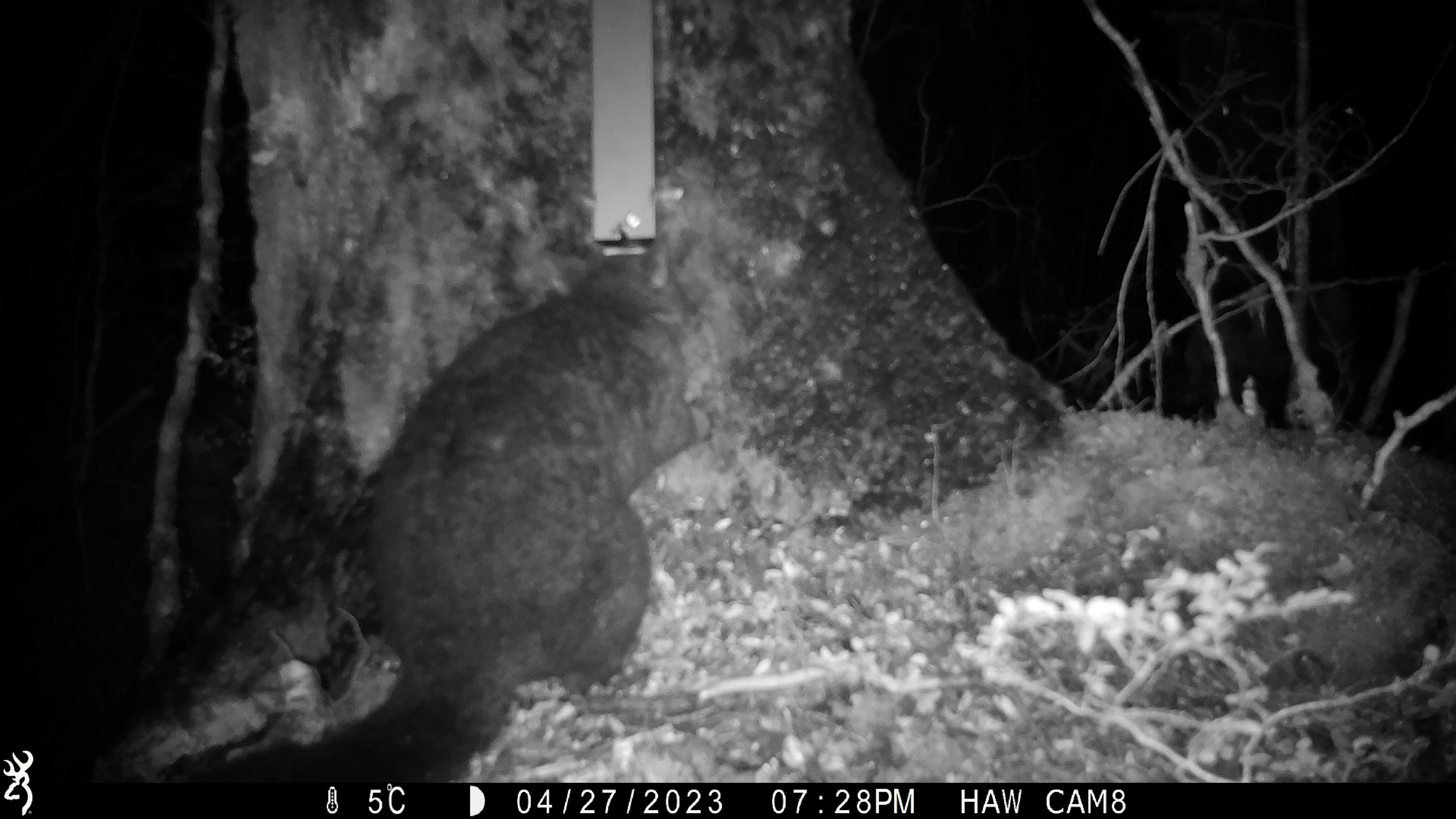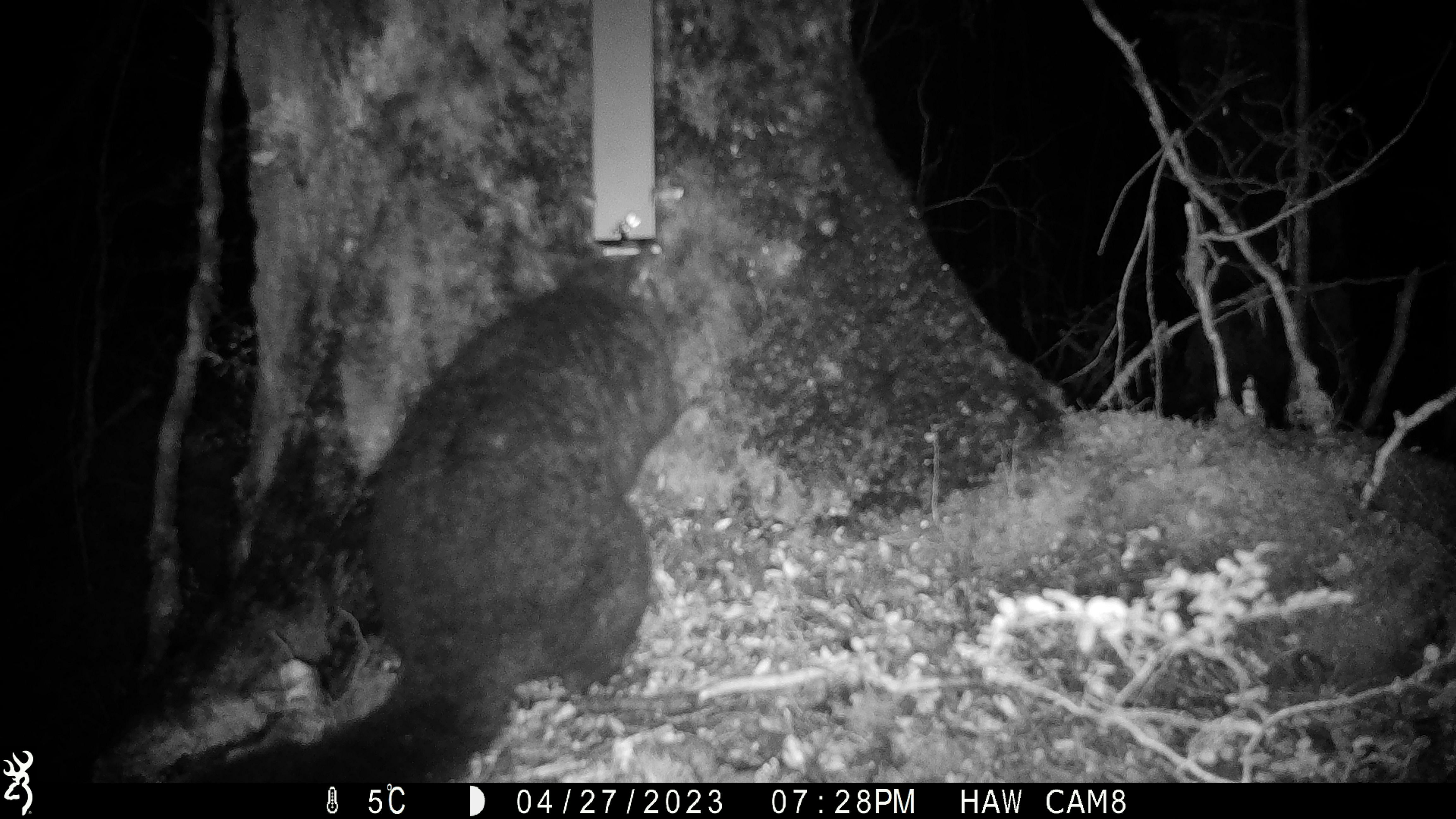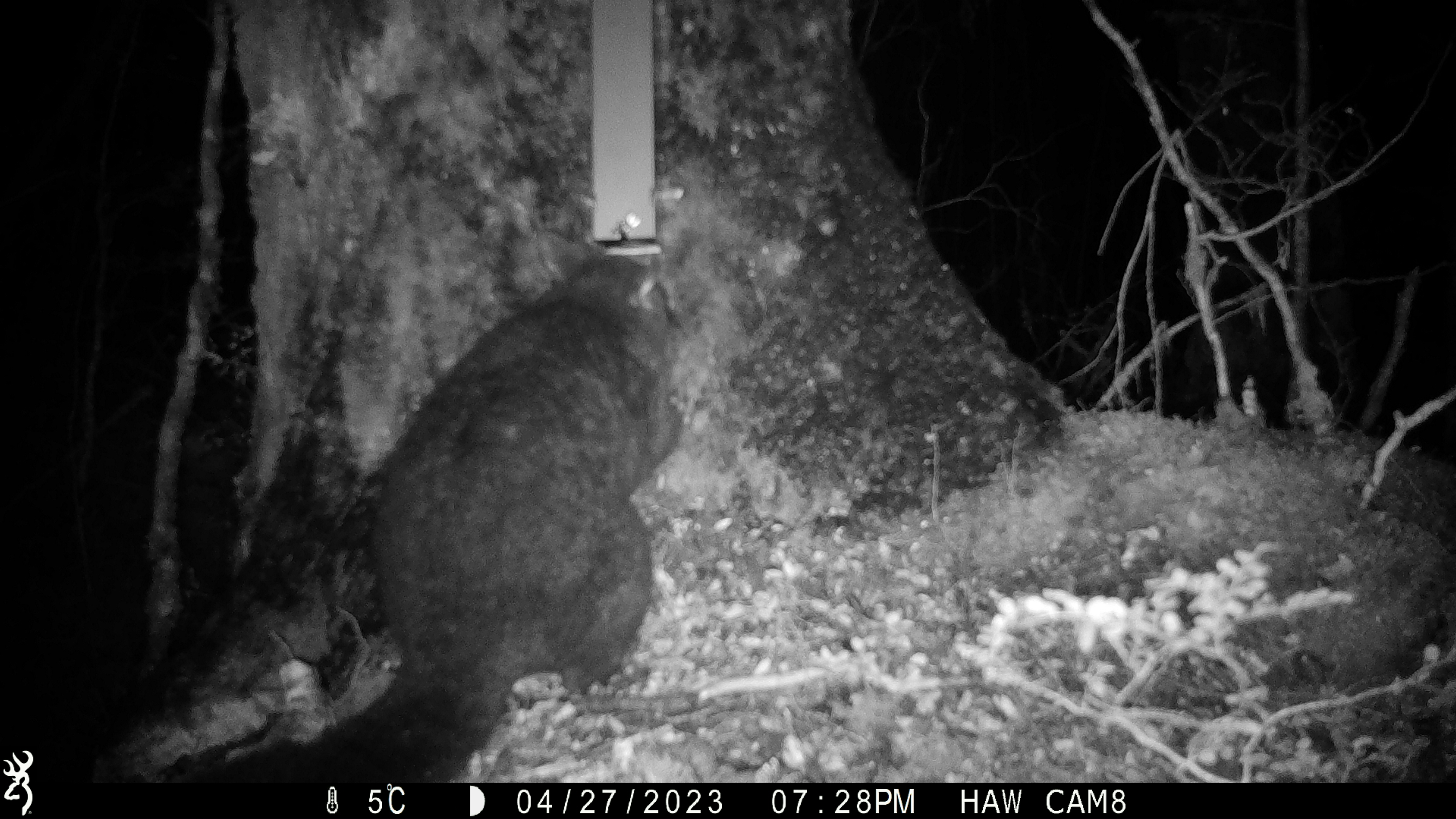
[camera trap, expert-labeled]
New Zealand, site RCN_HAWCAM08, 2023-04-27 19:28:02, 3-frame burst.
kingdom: Animalia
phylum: Chordata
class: Mammalia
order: Diprotodontia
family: Phalangeridae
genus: Trichosurus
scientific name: Trichosurus vulpecula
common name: common brushtail possum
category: possum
Possum (common brushtail possum) (Trichosurus vulpecula).